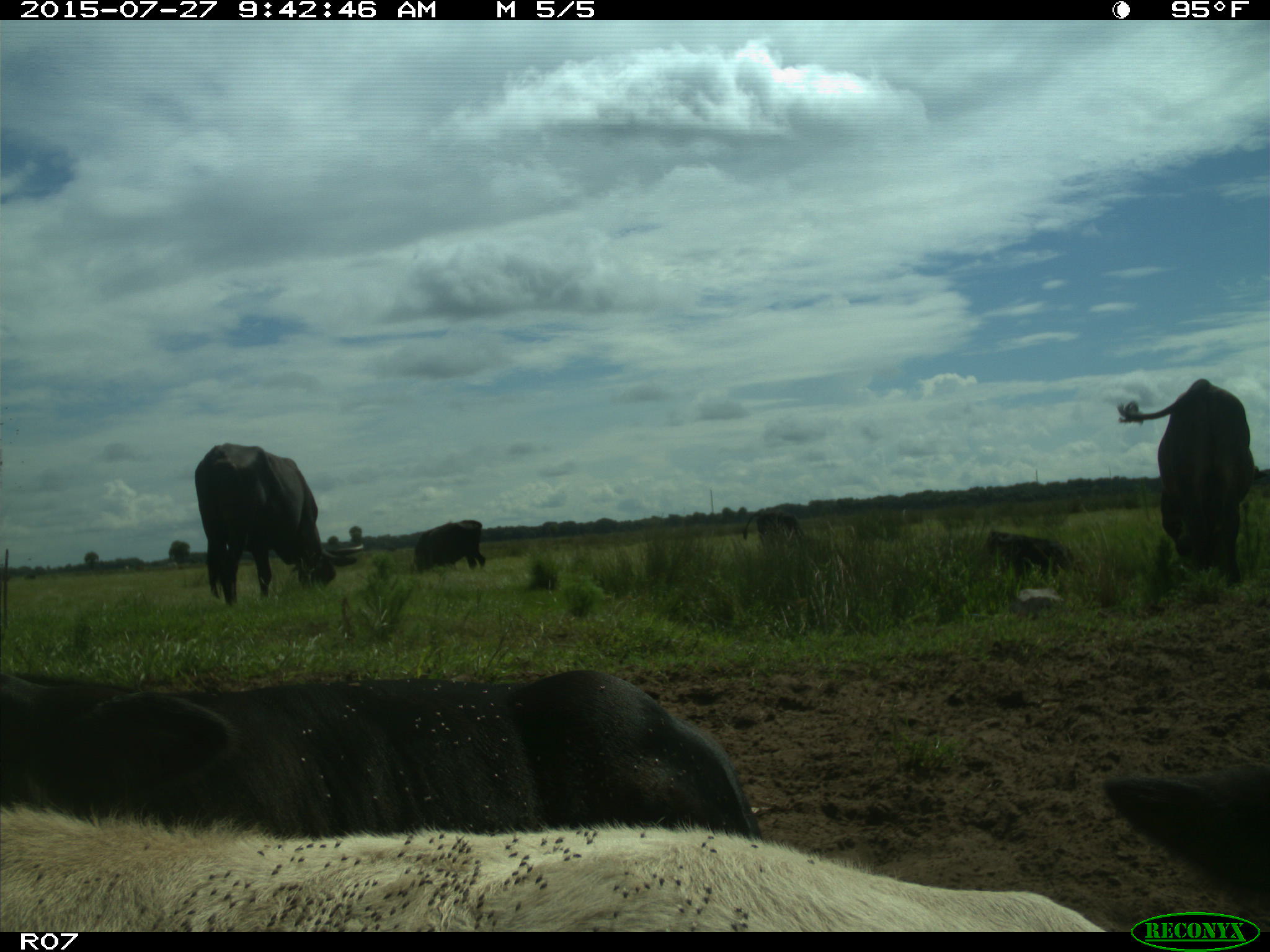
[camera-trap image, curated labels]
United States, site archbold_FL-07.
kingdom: Animalia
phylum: Chordata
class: Mammalia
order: Artiodactyla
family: Bovidae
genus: Bos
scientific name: Bos taurus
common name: domestic cow